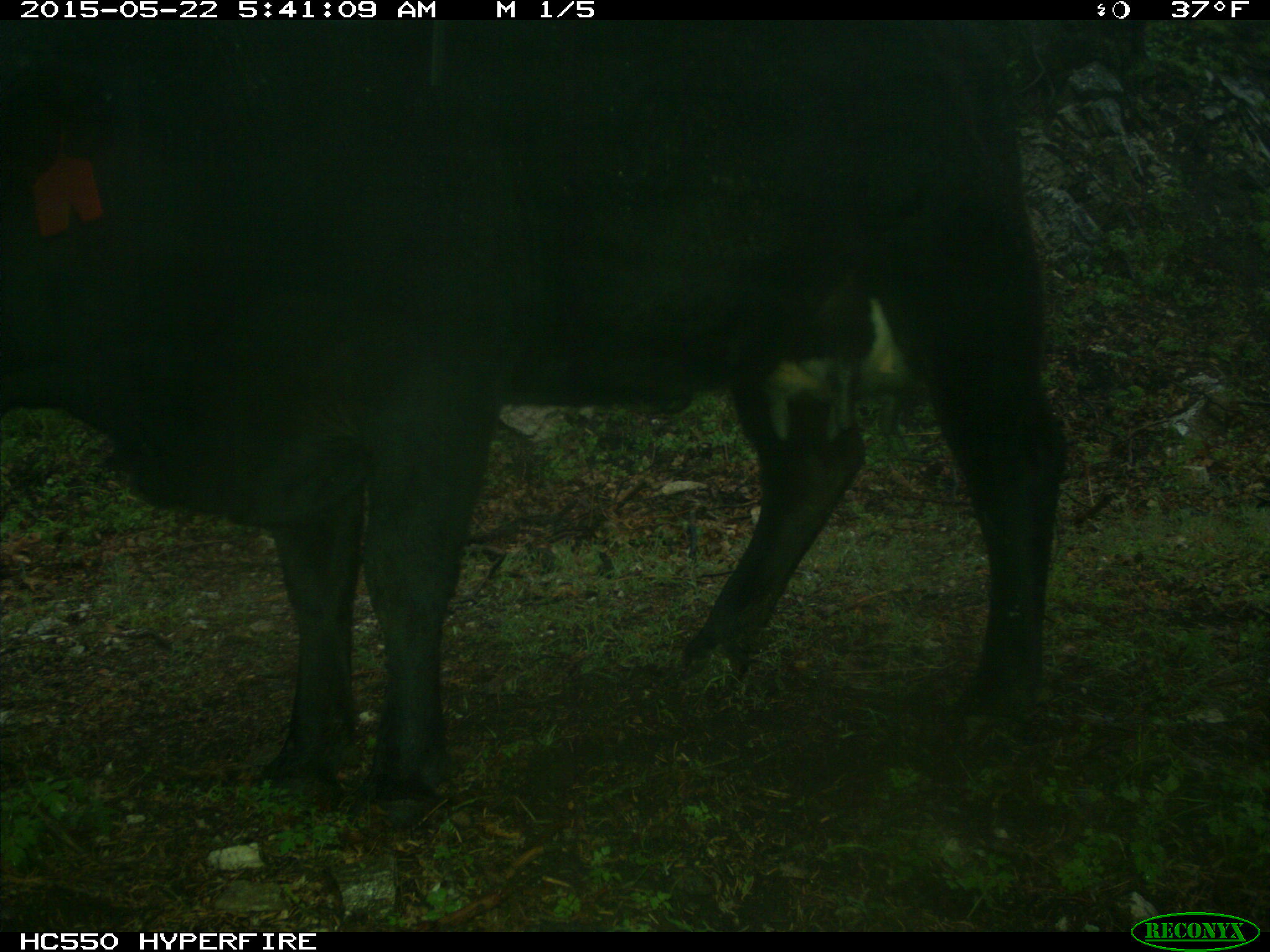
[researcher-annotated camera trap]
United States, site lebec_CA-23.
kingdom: Animalia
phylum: Chordata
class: Mammalia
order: Artiodactyla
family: Bovidae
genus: Bos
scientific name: Bos taurus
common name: domestic cow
Bos taurus (domestic cow).